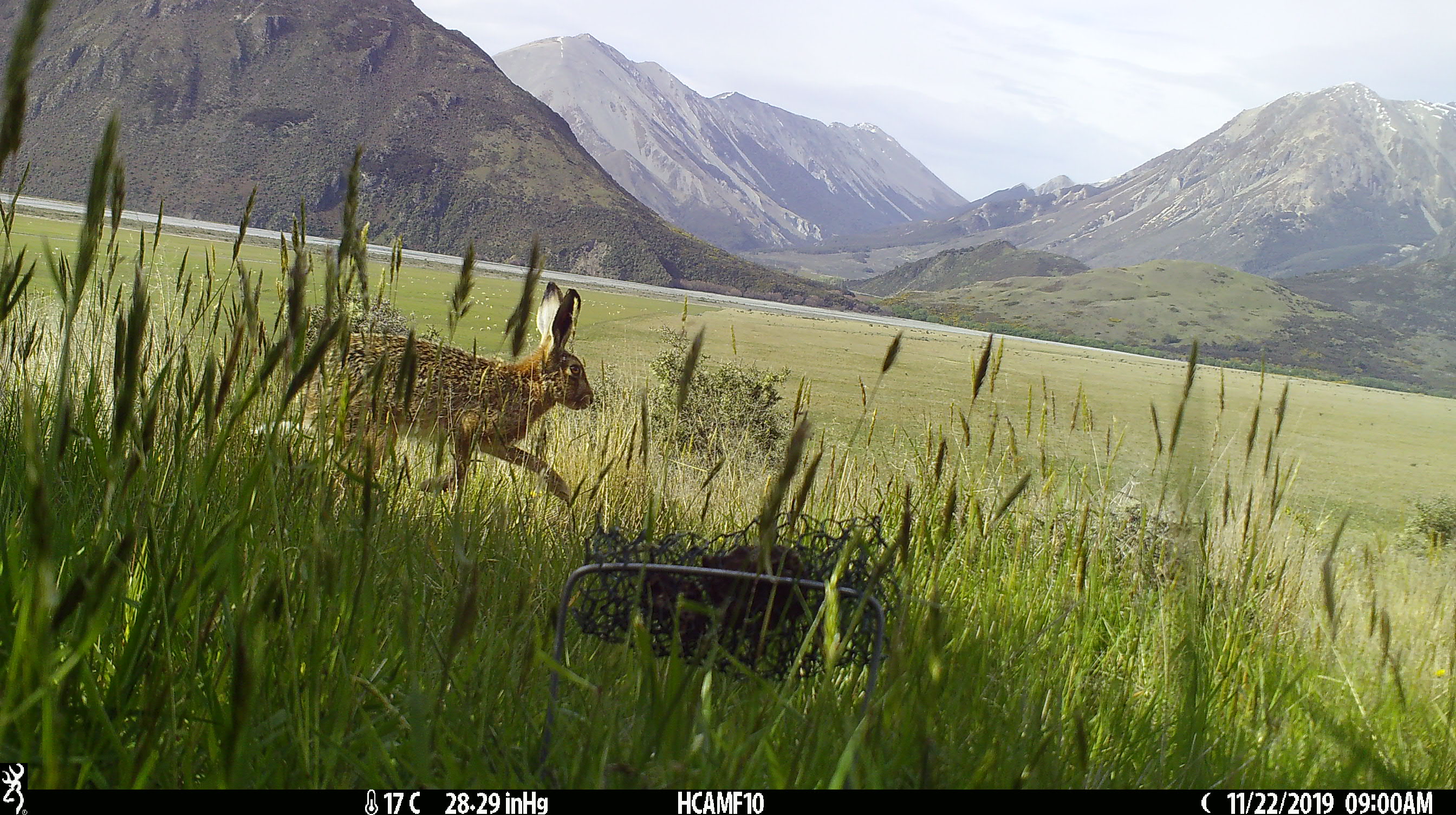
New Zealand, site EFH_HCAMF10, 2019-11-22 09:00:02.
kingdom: Animalia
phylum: Chordata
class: Mammalia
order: Lagomorpha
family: Leporidae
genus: Lepus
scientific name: Lepus europaeus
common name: brown hare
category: hare